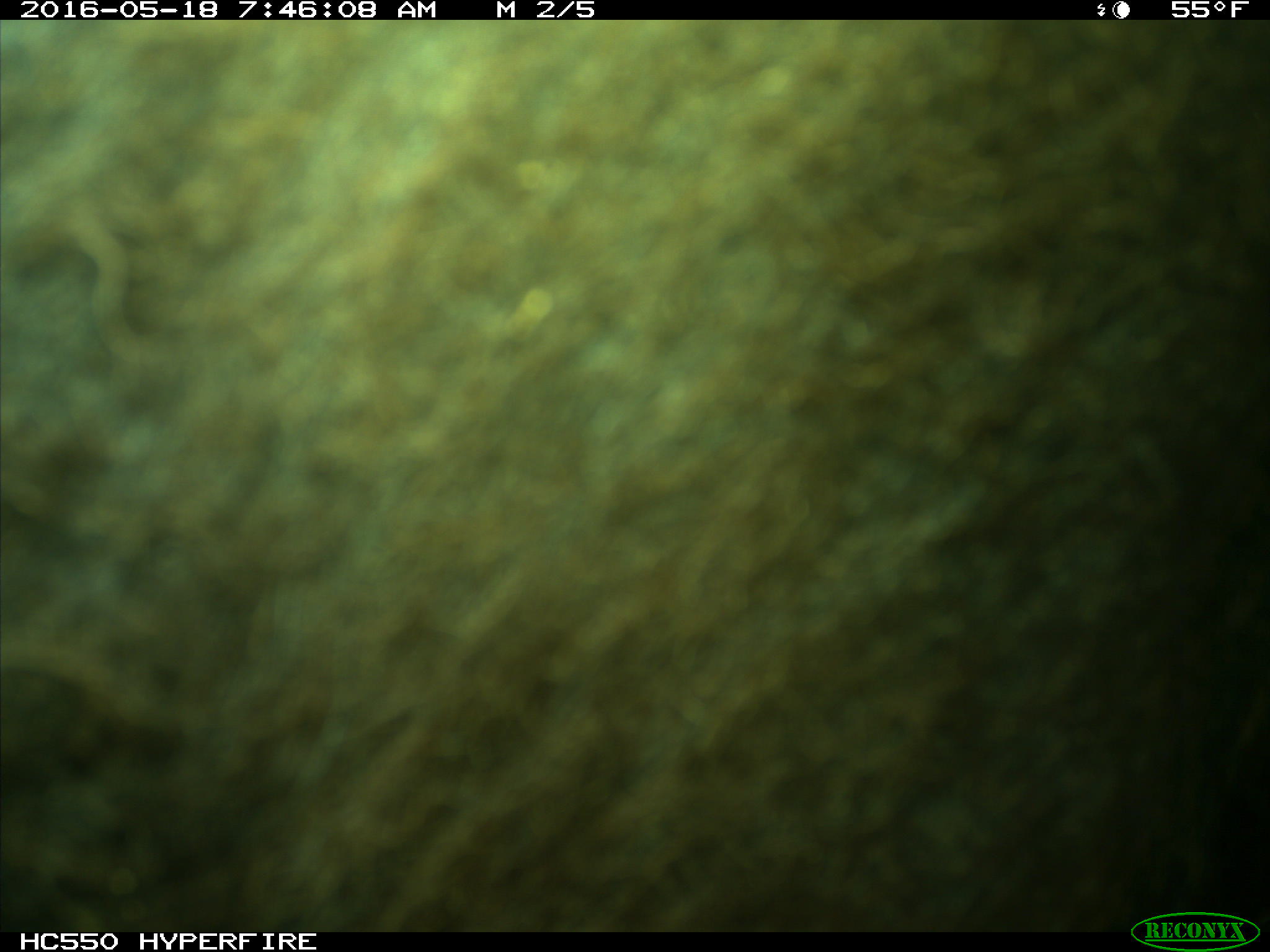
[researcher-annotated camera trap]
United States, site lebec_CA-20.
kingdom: Animalia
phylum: Chordata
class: Mammalia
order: Artiodactyla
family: Bovidae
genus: Bos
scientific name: Bos taurus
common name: domestic cow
Bos taurus (domestic cow).